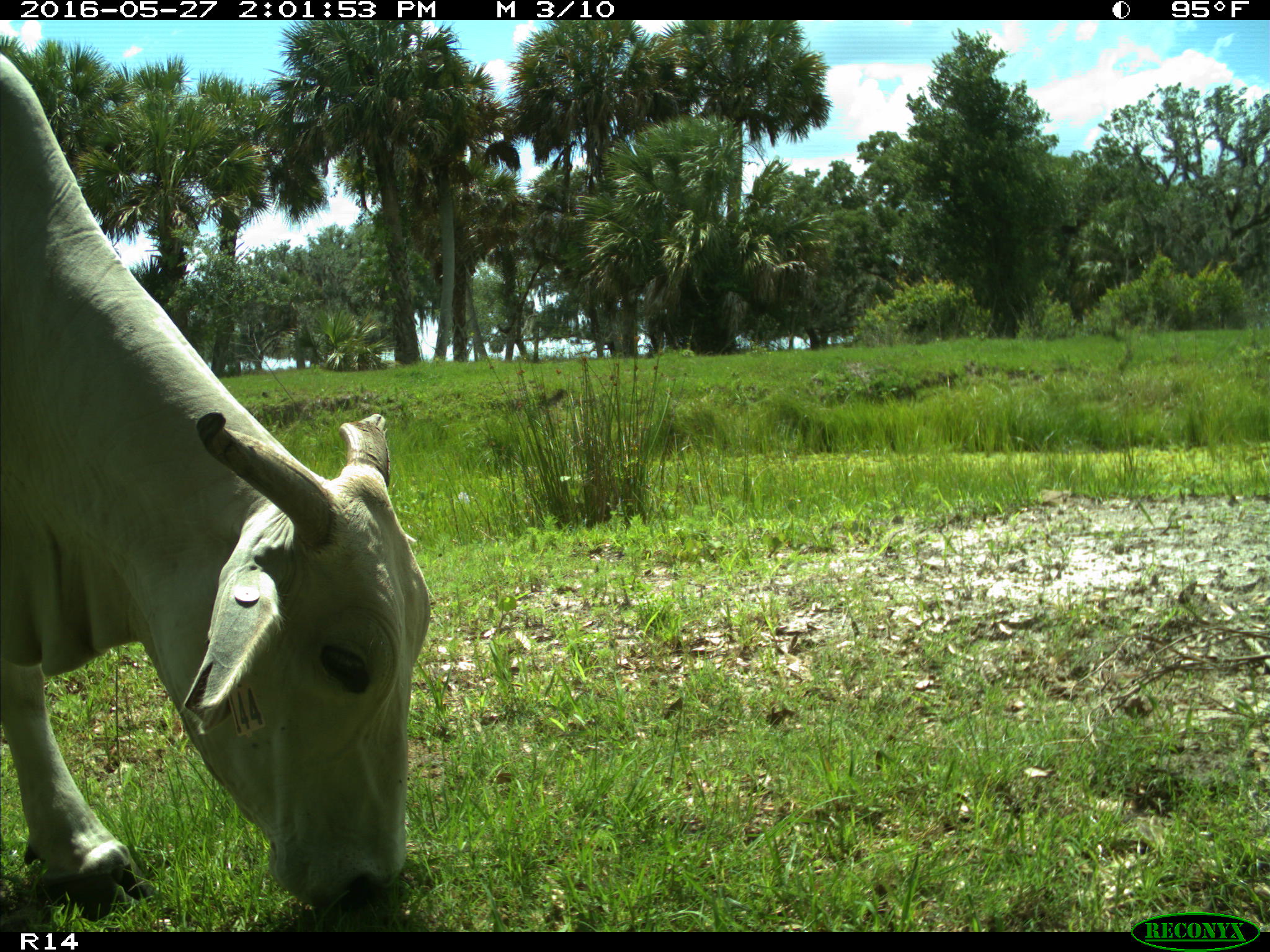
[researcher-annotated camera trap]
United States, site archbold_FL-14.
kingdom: Animalia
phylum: Chordata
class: Mammalia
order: Artiodactyla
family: Bovidae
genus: Bos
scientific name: Bos taurus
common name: domestic cow